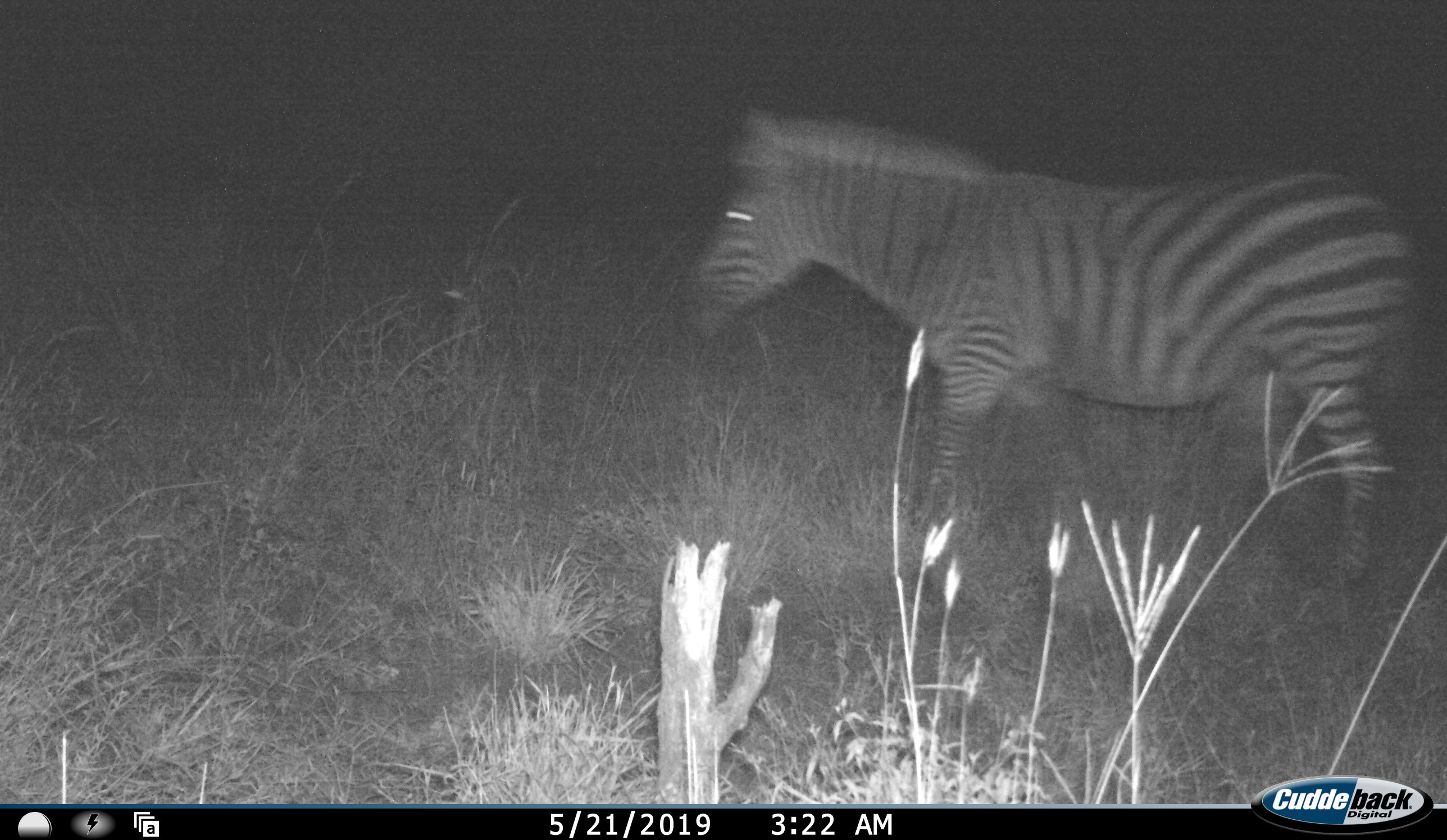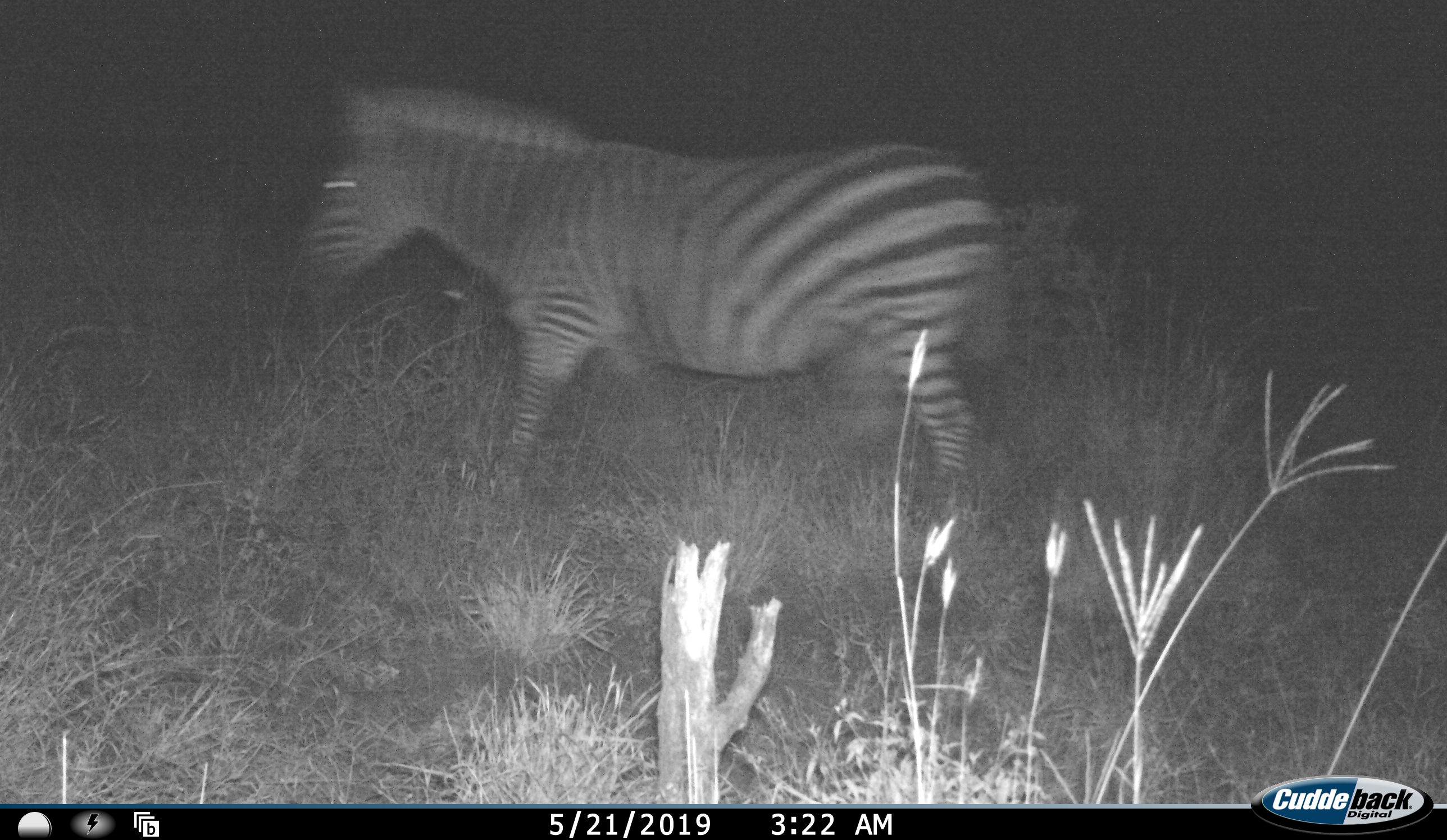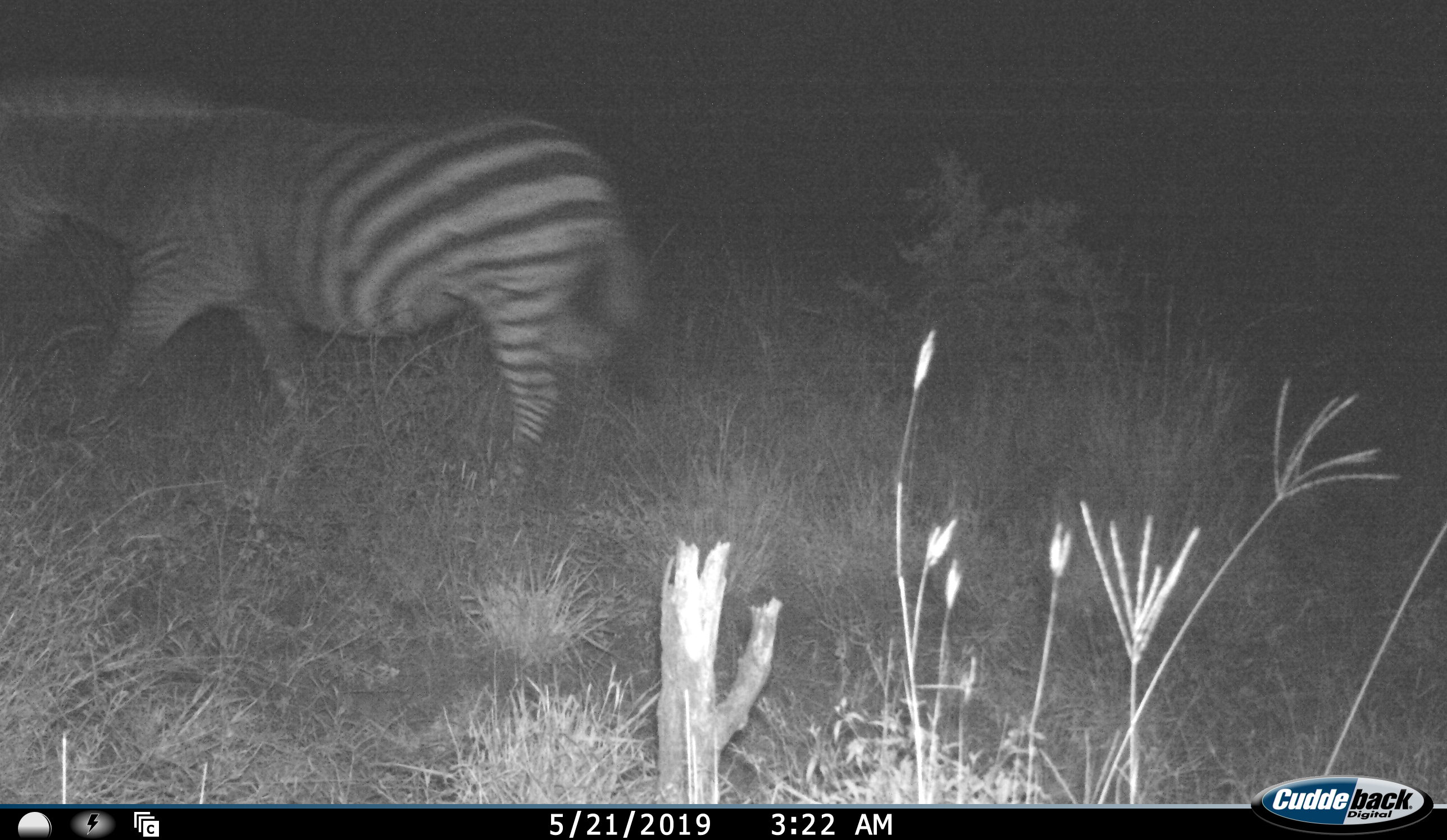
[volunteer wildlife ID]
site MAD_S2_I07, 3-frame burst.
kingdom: Animalia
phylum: Chordata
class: Mammalia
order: Perissodactyla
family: Equidae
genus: Equus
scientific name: Equus quagga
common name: plains zebra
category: zebraplains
Zebraplains (plains zebra) (Equus quagga), count 1. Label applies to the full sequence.